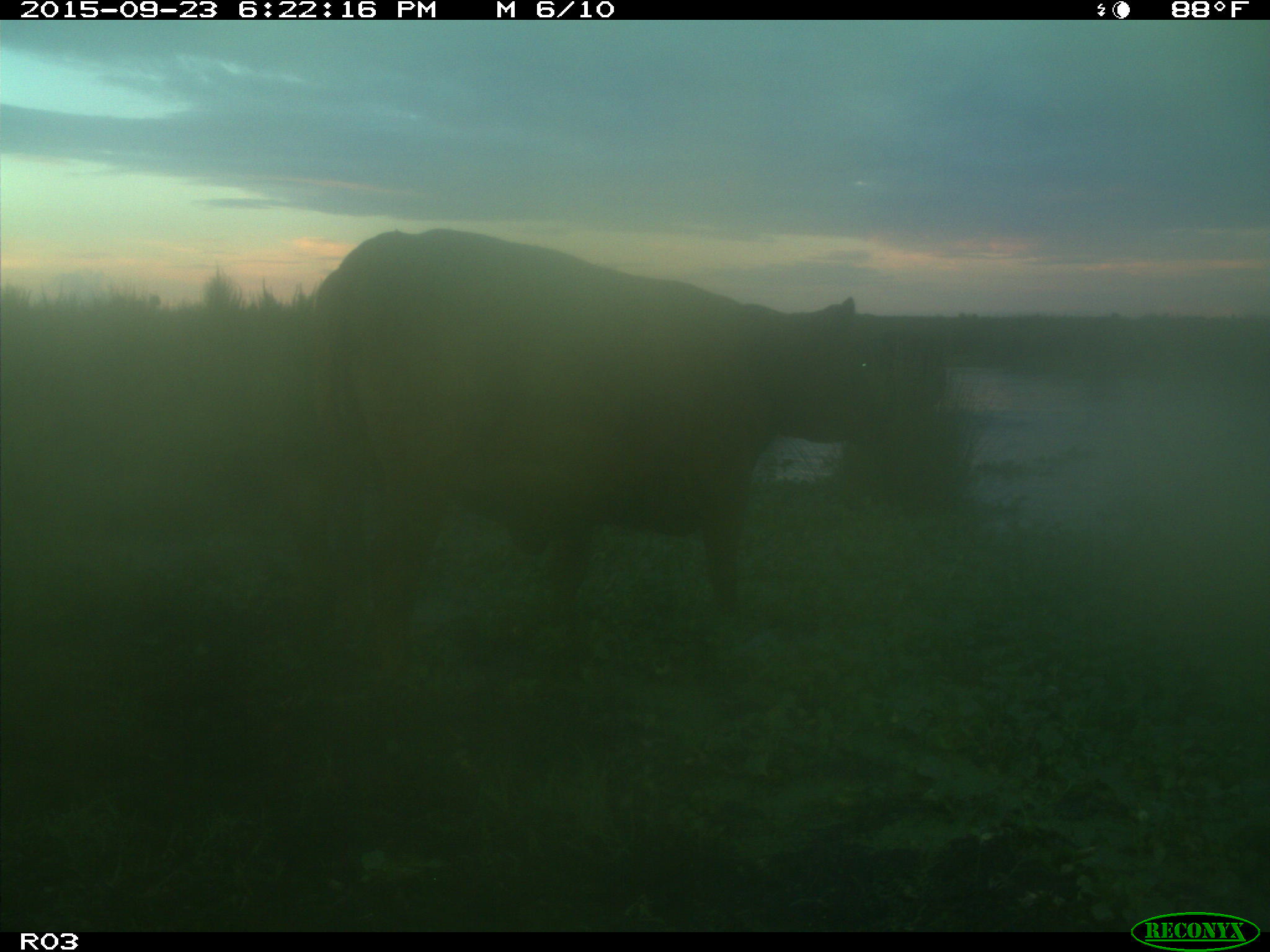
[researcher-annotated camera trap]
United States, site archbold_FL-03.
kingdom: Animalia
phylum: Chordata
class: Mammalia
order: Artiodactyla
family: Bovidae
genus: Bos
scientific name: Bos taurus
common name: domestic cow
Bos taurus (domestic cow).